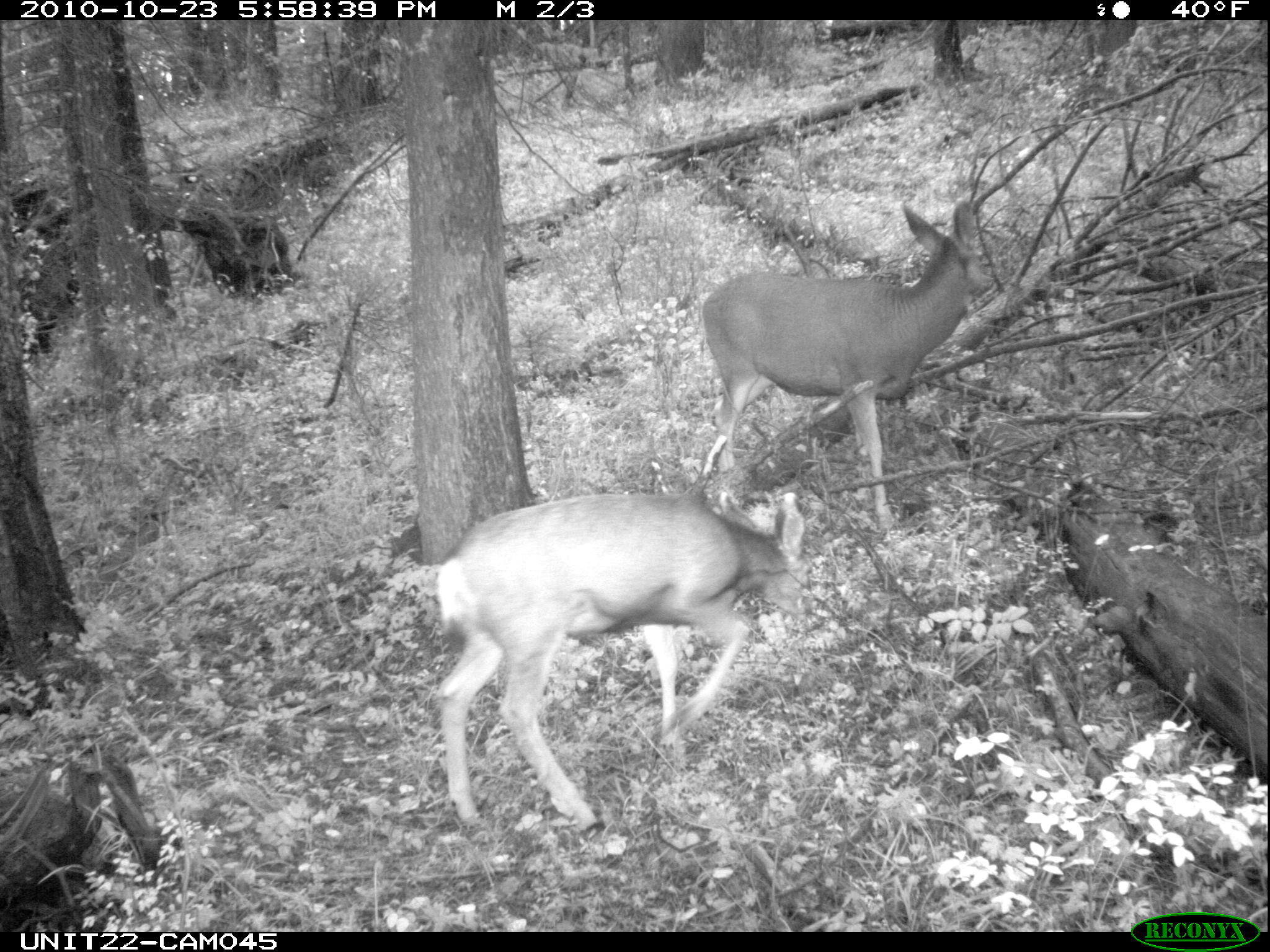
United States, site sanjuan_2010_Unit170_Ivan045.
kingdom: Animalia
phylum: Chordata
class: Mammalia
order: Artiodactyla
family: Cervidae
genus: Odocoileus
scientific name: Odocoileus hemionus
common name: mule deer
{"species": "Odocoileus hemionus (mule deer)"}